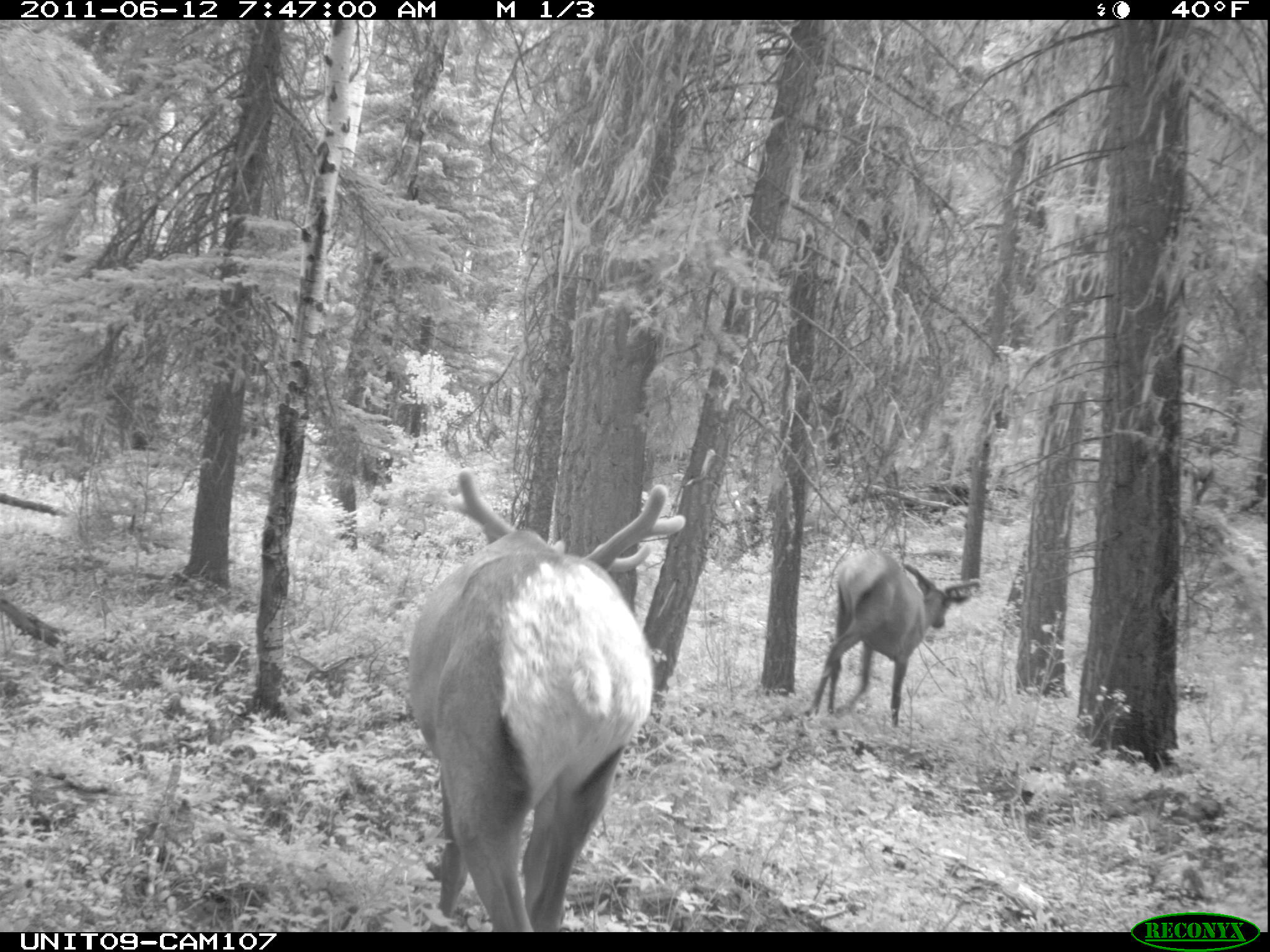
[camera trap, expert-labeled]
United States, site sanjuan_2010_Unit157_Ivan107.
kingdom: Animalia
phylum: Chordata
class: Mammalia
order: Artiodactyla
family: Cervidae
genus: Cervus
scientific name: Cervus elaphus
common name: red deer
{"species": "Cervus elaphus (red deer)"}